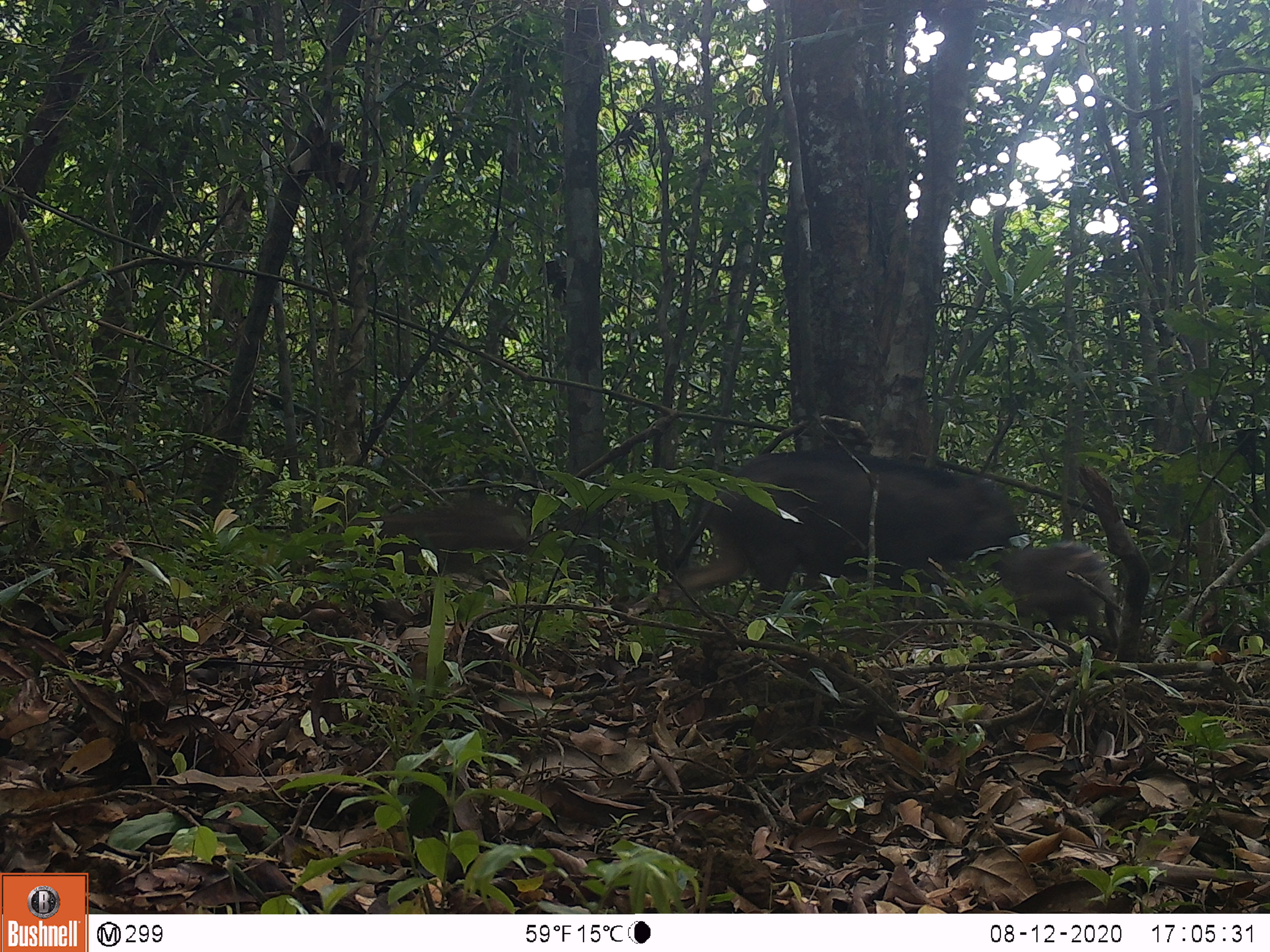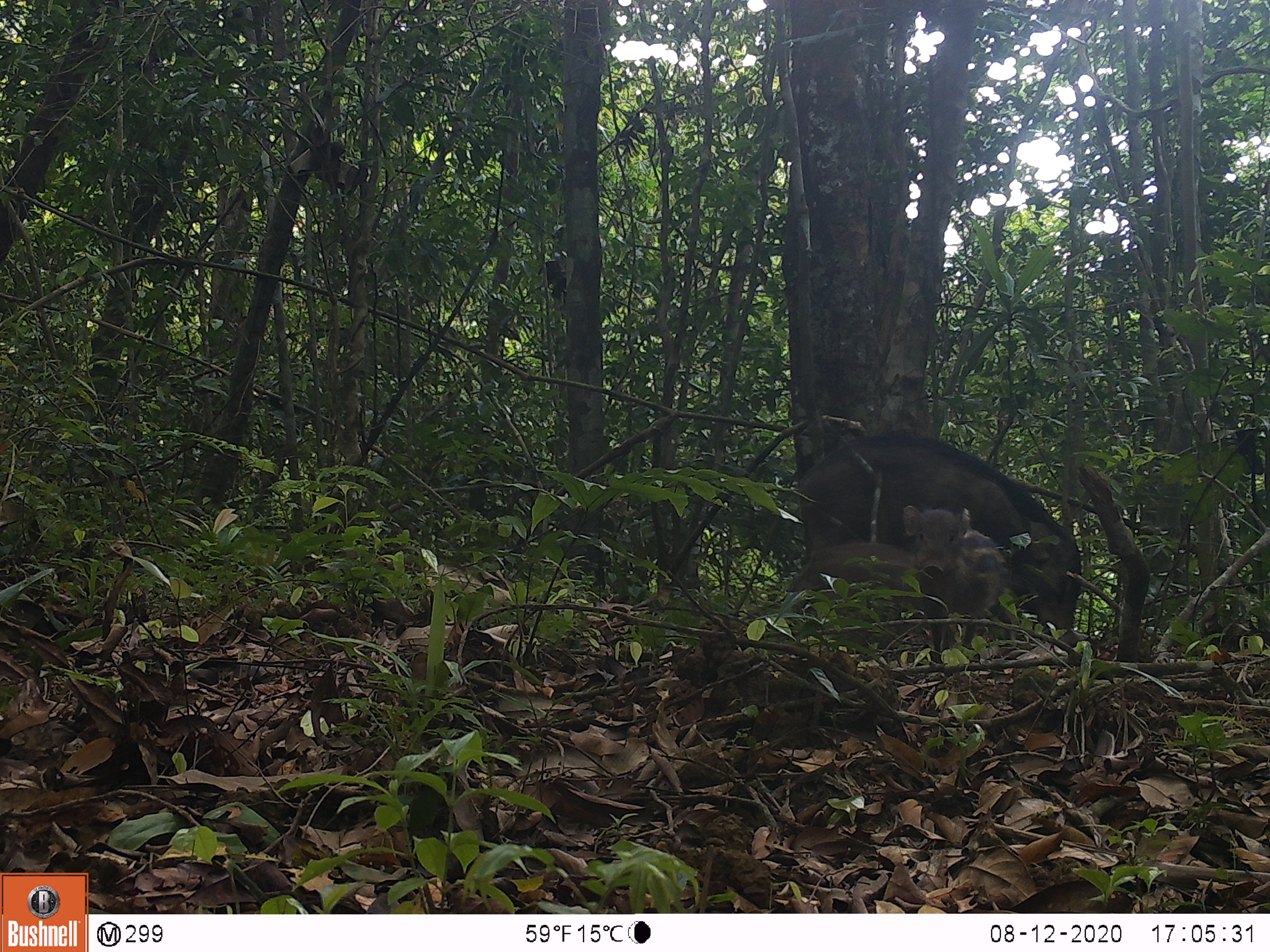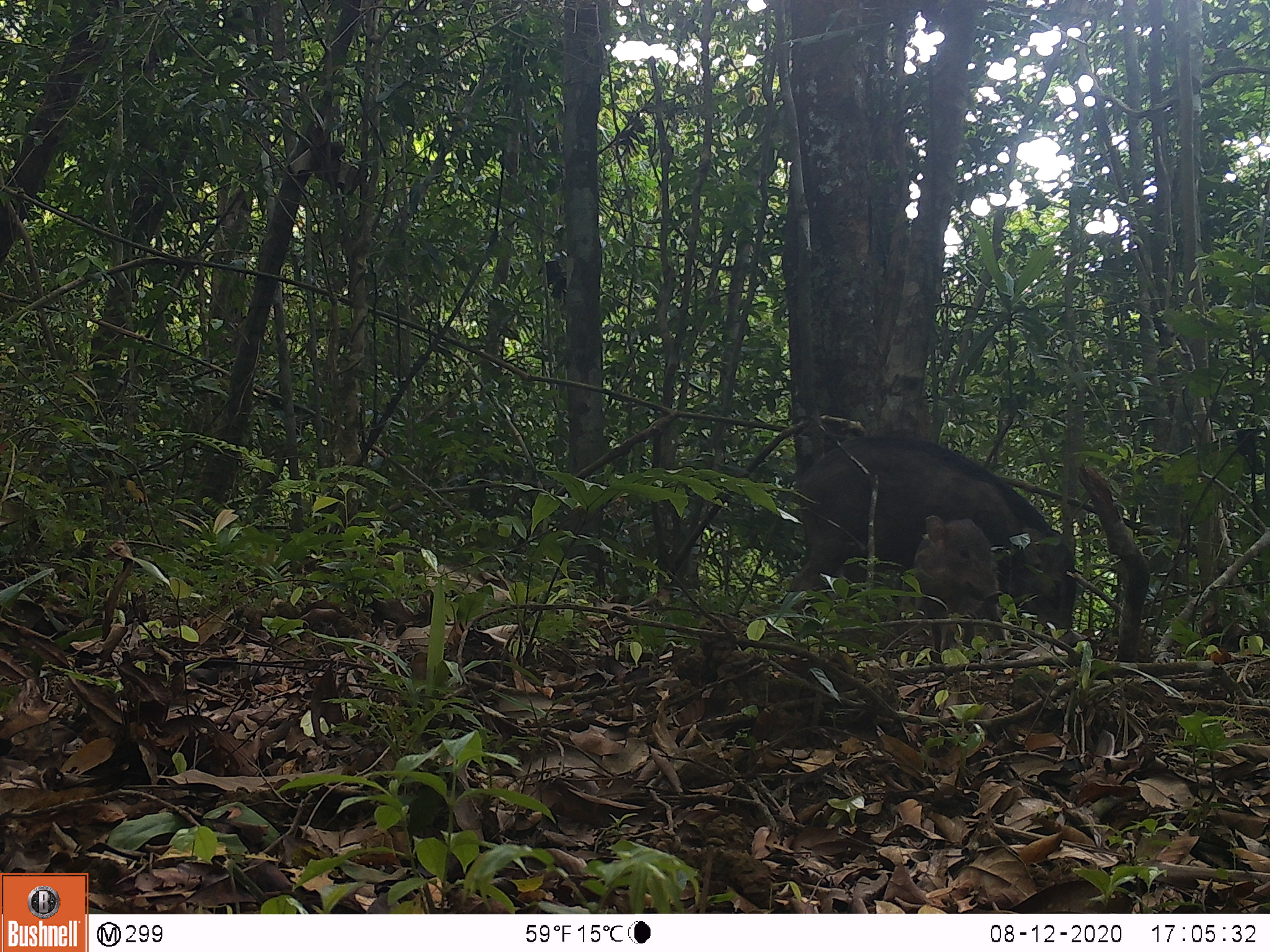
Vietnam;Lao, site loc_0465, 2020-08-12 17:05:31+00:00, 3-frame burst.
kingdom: Animalia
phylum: Chordata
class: Mammalia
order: Artiodactyla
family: Suidae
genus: Sus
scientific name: Sus scrofa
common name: eurasian wild pig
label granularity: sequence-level